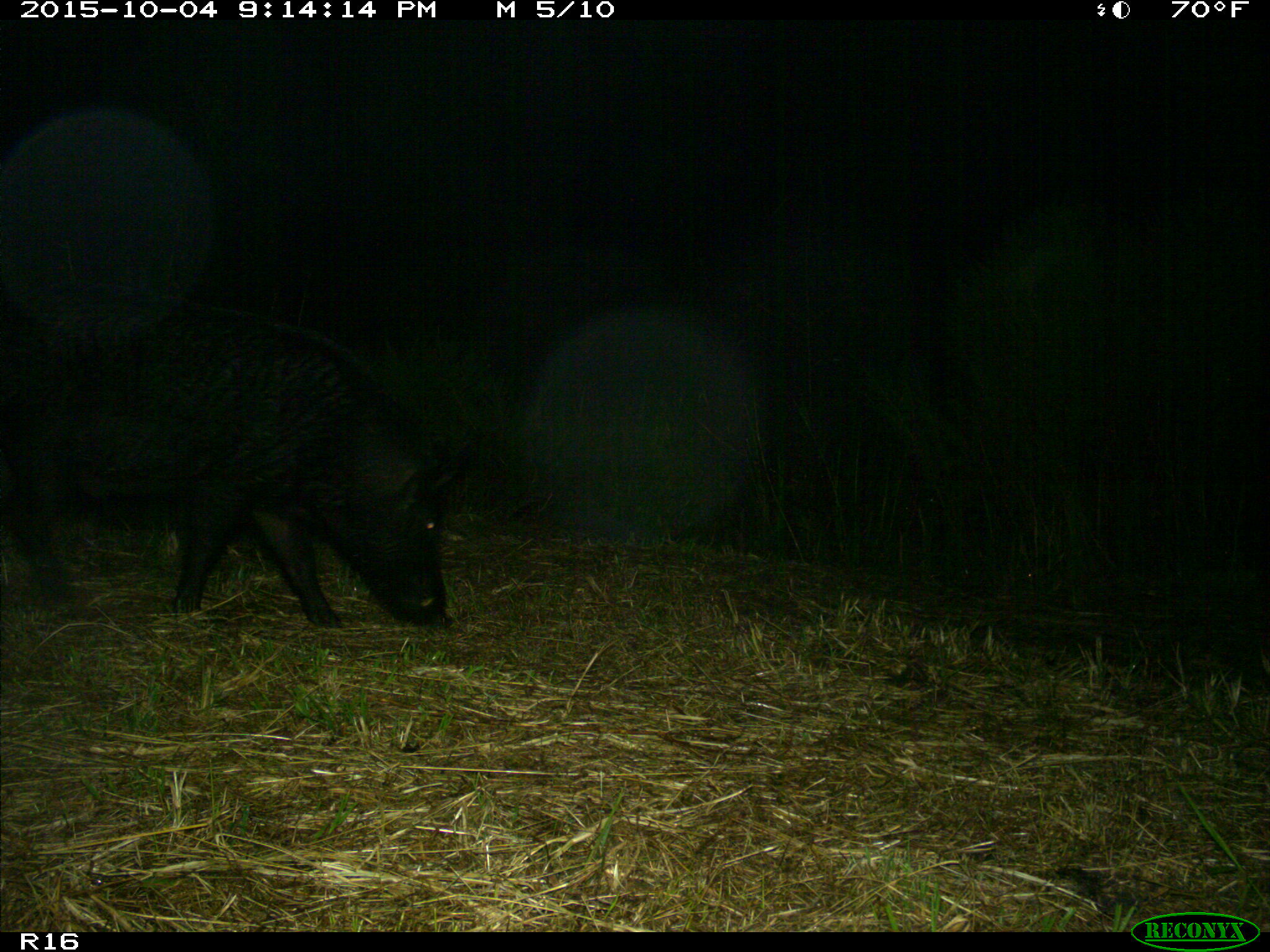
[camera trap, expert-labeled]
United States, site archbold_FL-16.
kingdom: Animalia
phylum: Chordata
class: Mammalia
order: Artiodactyla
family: Suidae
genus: Sus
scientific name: Sus scrofa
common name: wild boar